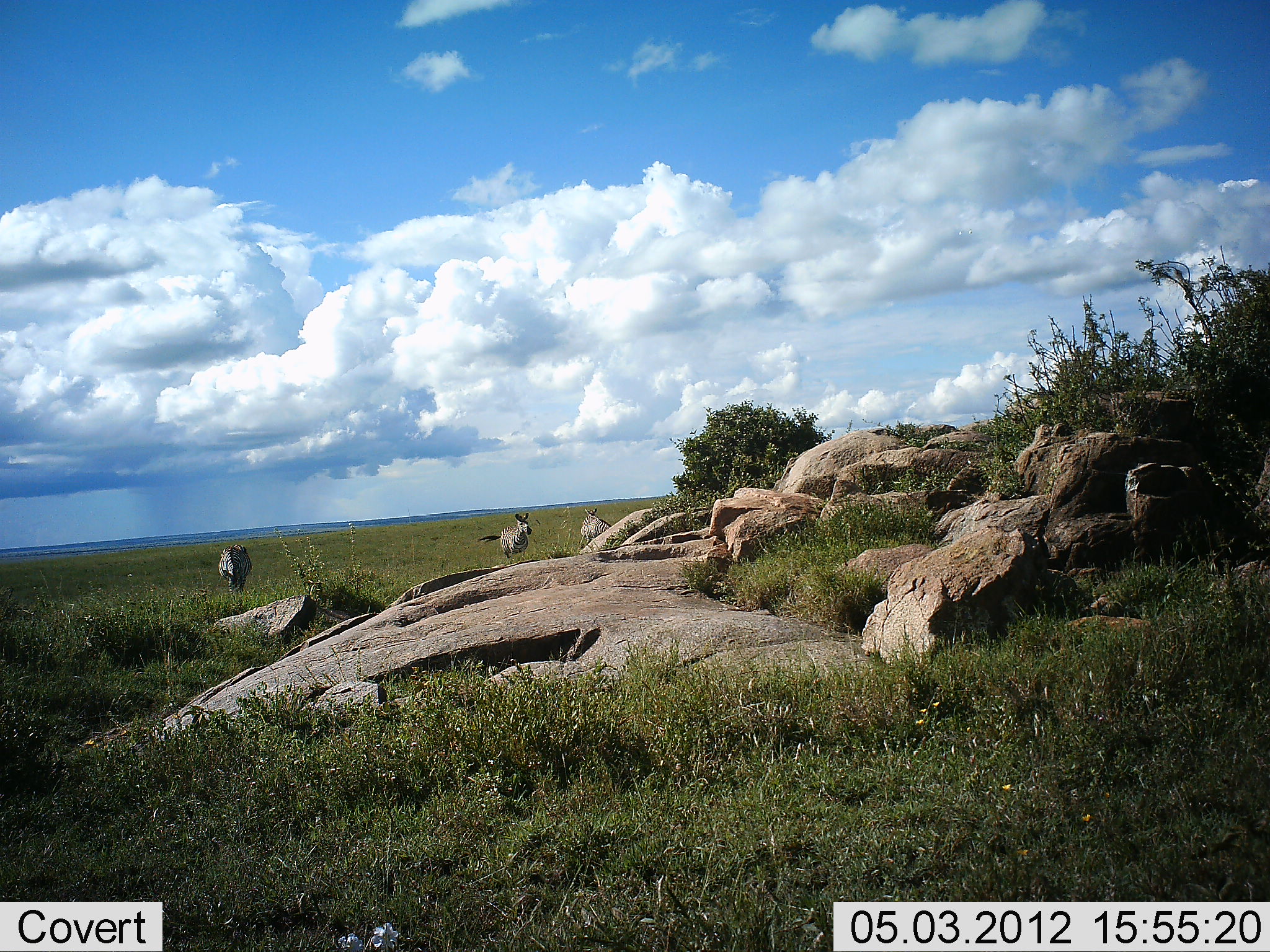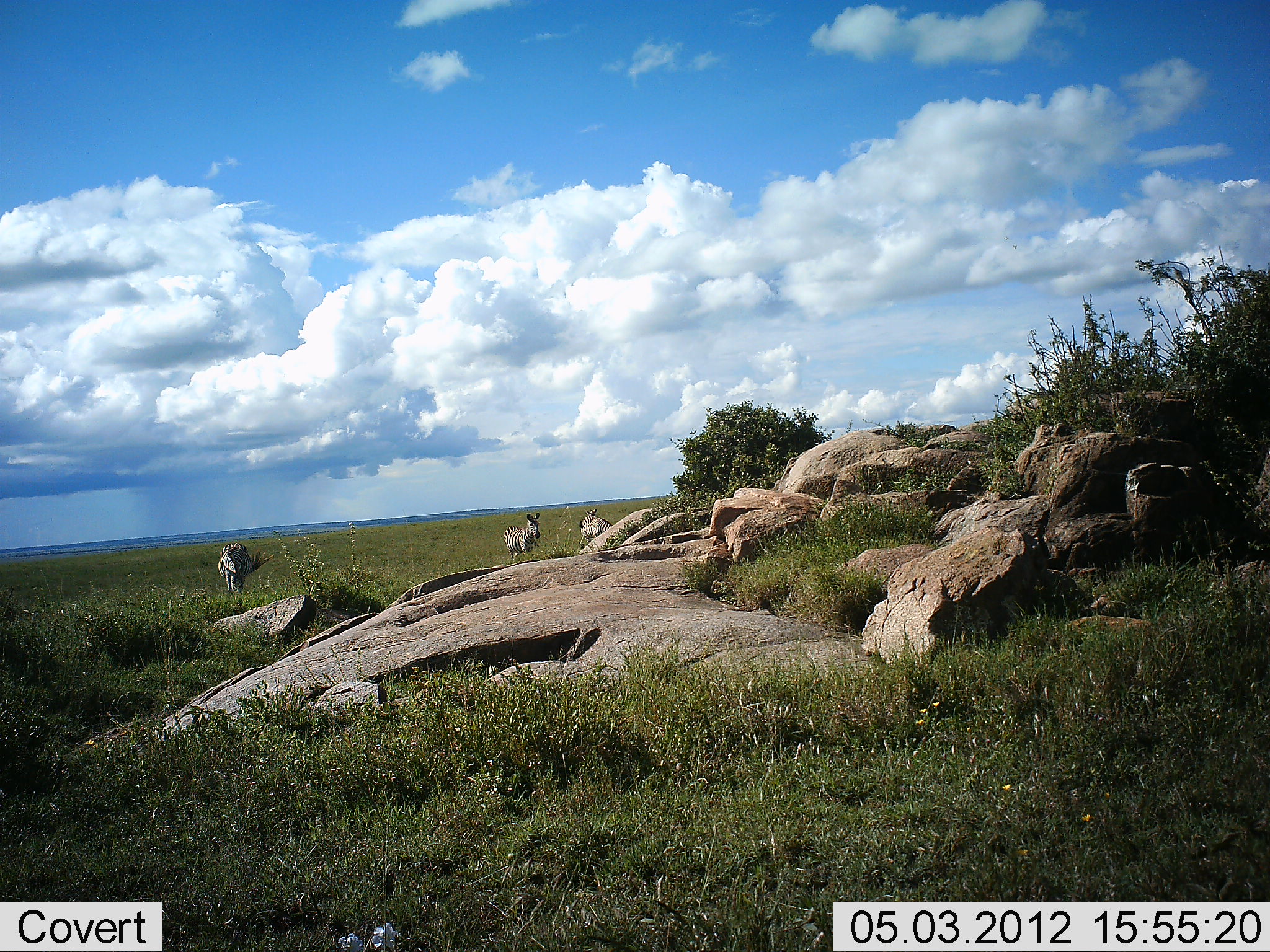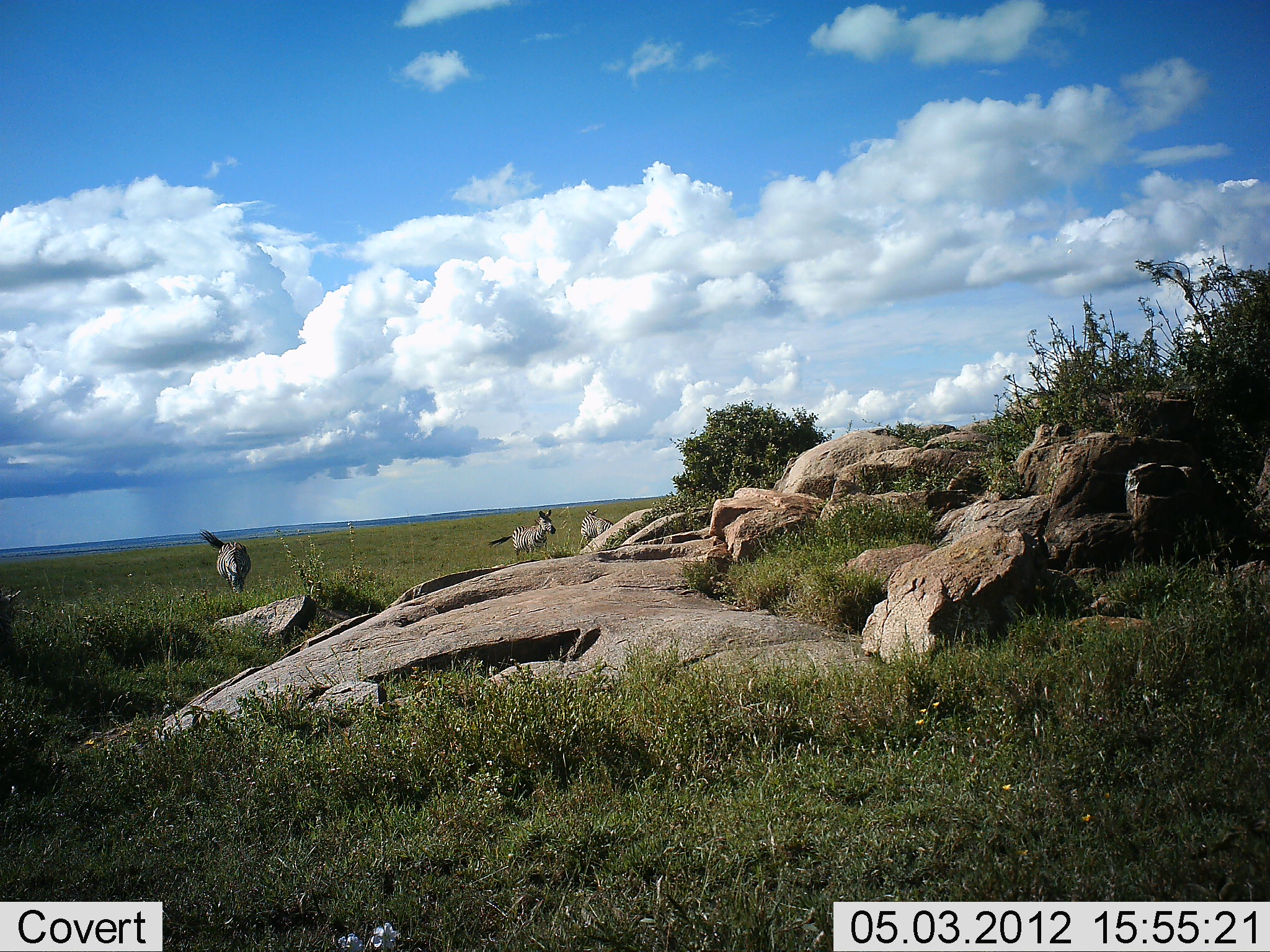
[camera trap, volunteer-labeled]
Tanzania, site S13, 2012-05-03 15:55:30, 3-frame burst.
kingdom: Animalia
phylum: Chordata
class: Mammalia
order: Perissodactyla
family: Equidae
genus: Equus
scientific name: Equus quagga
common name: plains zebra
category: zebra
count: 3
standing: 70%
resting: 0%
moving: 60%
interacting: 0%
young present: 0%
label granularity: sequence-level